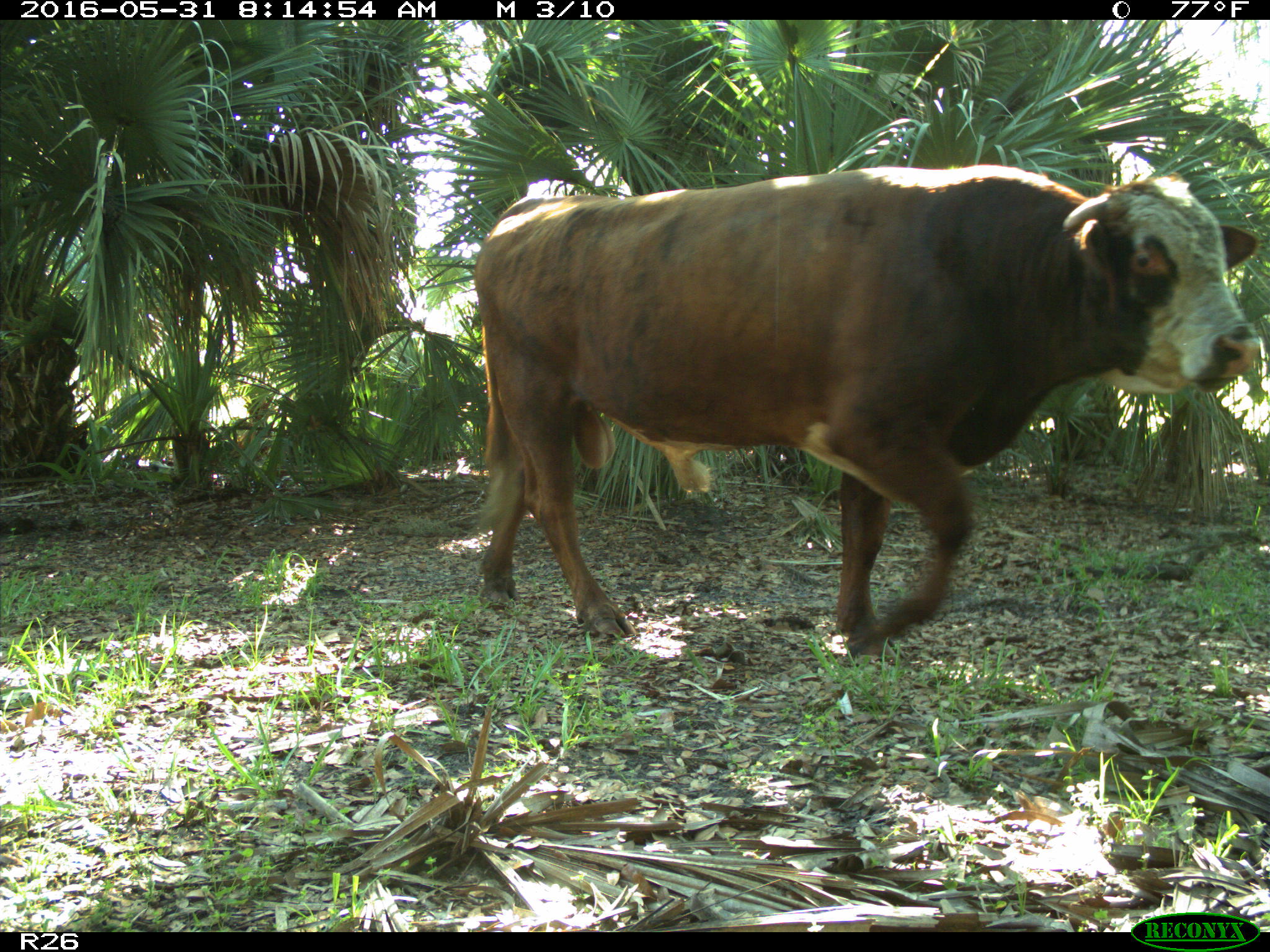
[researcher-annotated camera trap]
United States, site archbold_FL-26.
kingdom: Animalia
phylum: Chordata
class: Mammalia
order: Artiodactyla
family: Bovidae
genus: Bos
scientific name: Bos taurus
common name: domestic cow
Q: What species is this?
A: Bos taurus (domestic cow).